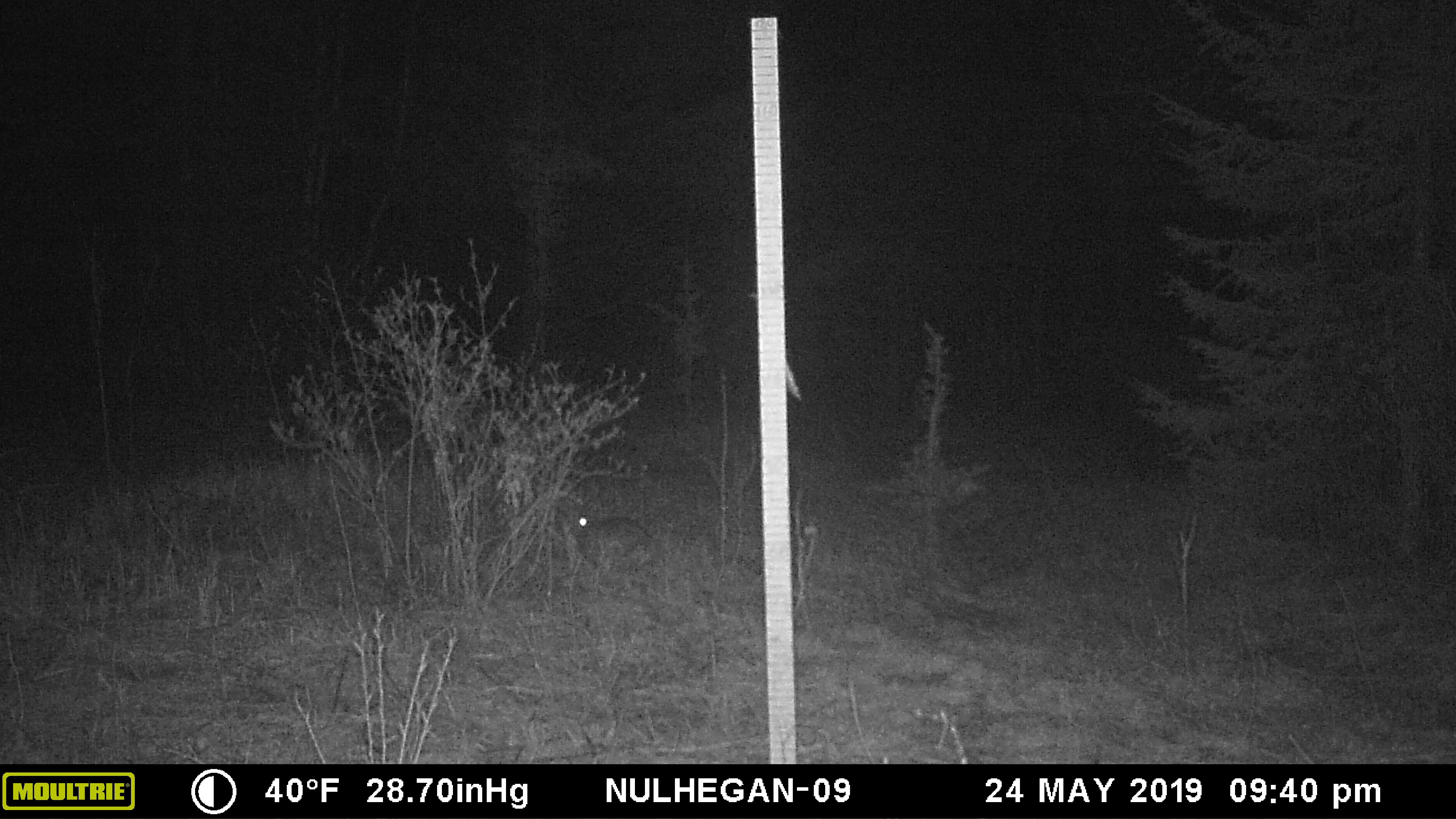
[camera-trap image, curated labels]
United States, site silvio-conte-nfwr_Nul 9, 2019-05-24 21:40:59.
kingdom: Animalia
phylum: Chordata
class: Mammalia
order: Lagomorpha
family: Leporidae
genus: Lepus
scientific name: Lepus americanus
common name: snowshoe hare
Snowshoe hare (Lepus americanus).